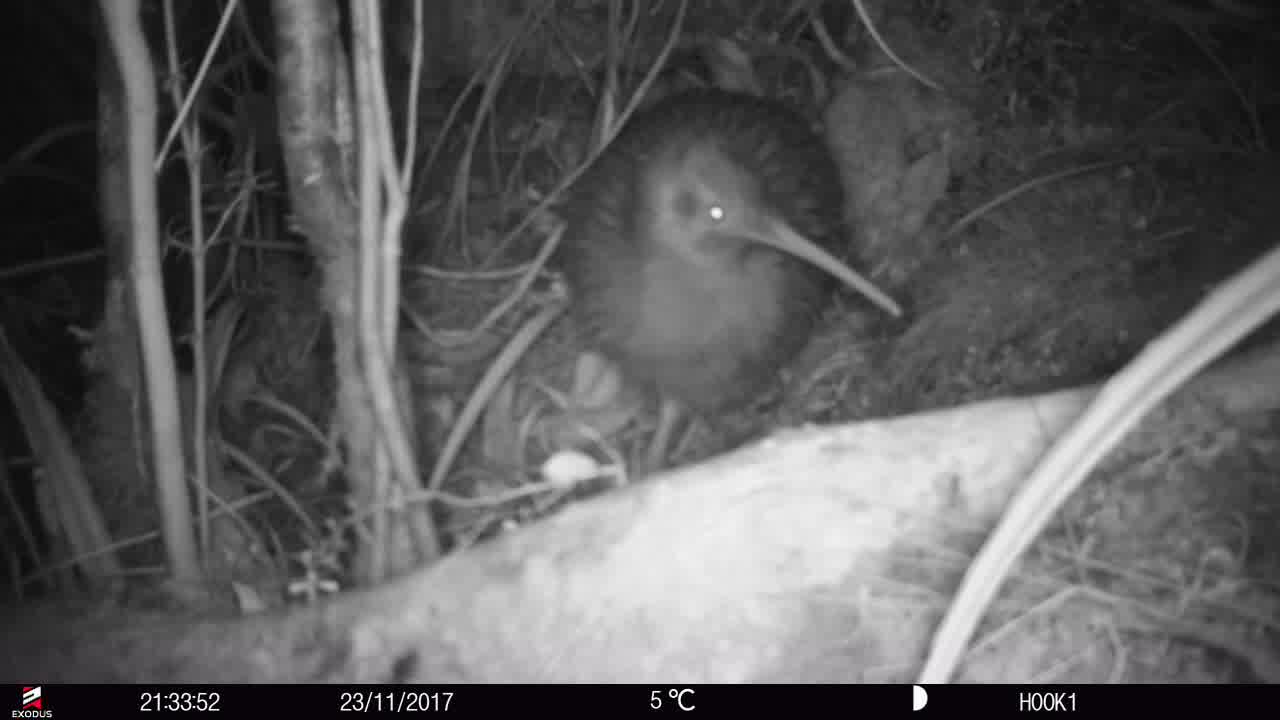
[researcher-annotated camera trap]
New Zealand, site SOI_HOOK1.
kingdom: Animalia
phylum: Chordata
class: Aves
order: Apterygiformes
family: Apterygidae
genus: Apteryx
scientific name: Apteryx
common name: kiwi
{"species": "kiwi (Apteryx)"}